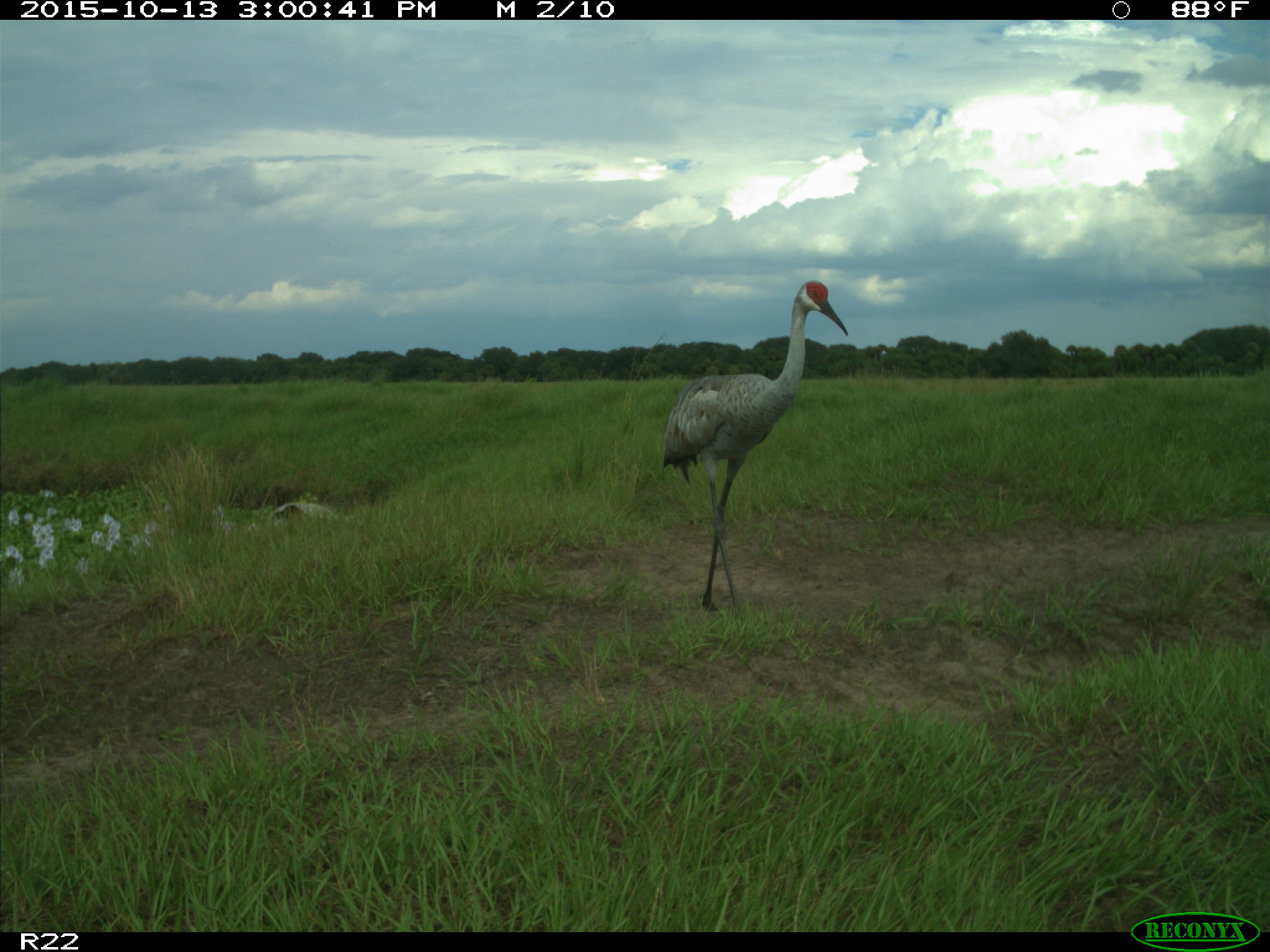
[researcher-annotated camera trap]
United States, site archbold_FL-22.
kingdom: Animalia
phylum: Chordata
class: Aves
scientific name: Aves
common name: birds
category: unidentified bird